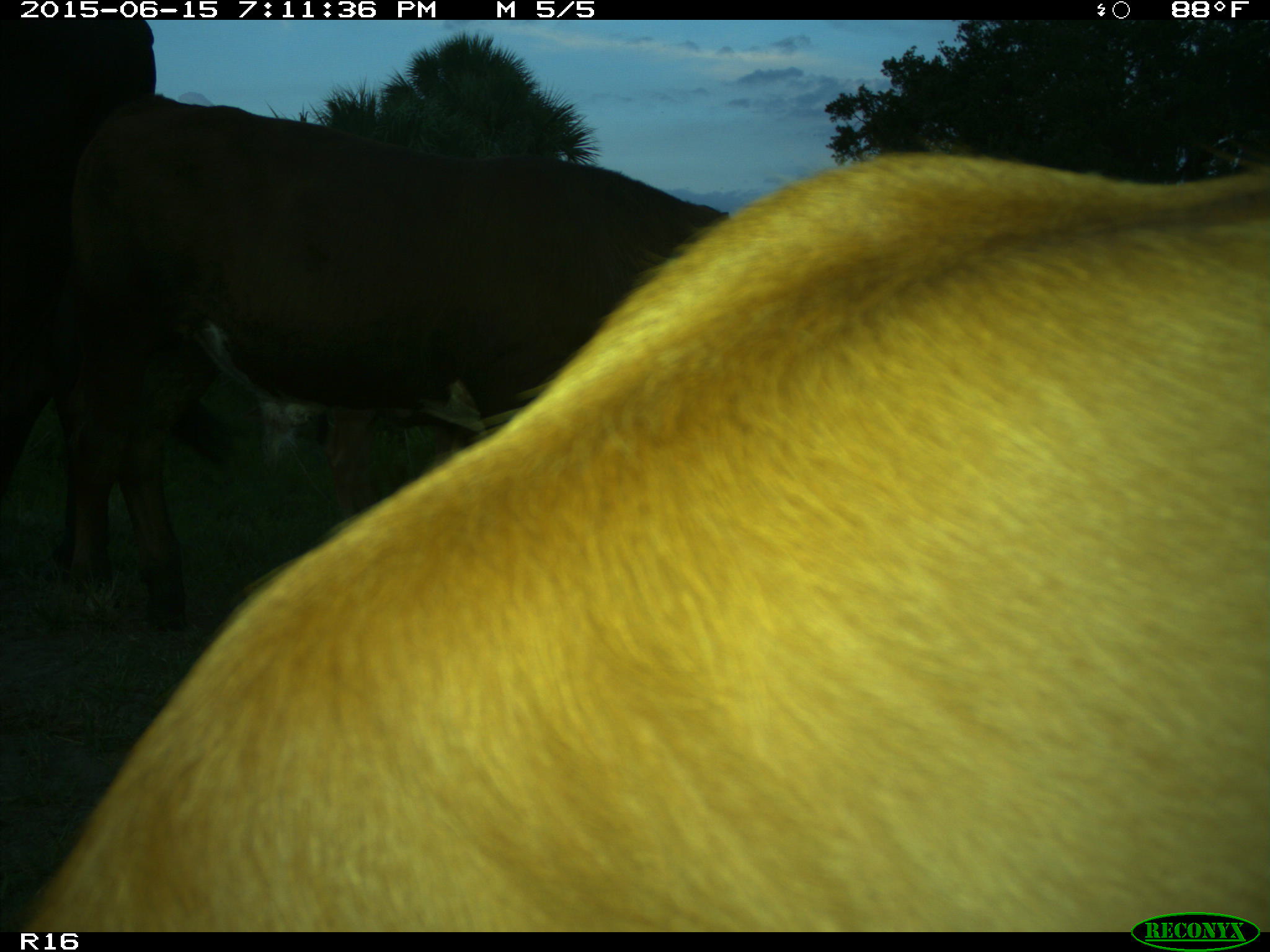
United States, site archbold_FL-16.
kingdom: Animalia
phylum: Chordata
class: Mammalia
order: Artiodactyla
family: Bovidae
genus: Bos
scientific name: Bos taurus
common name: domestic cow